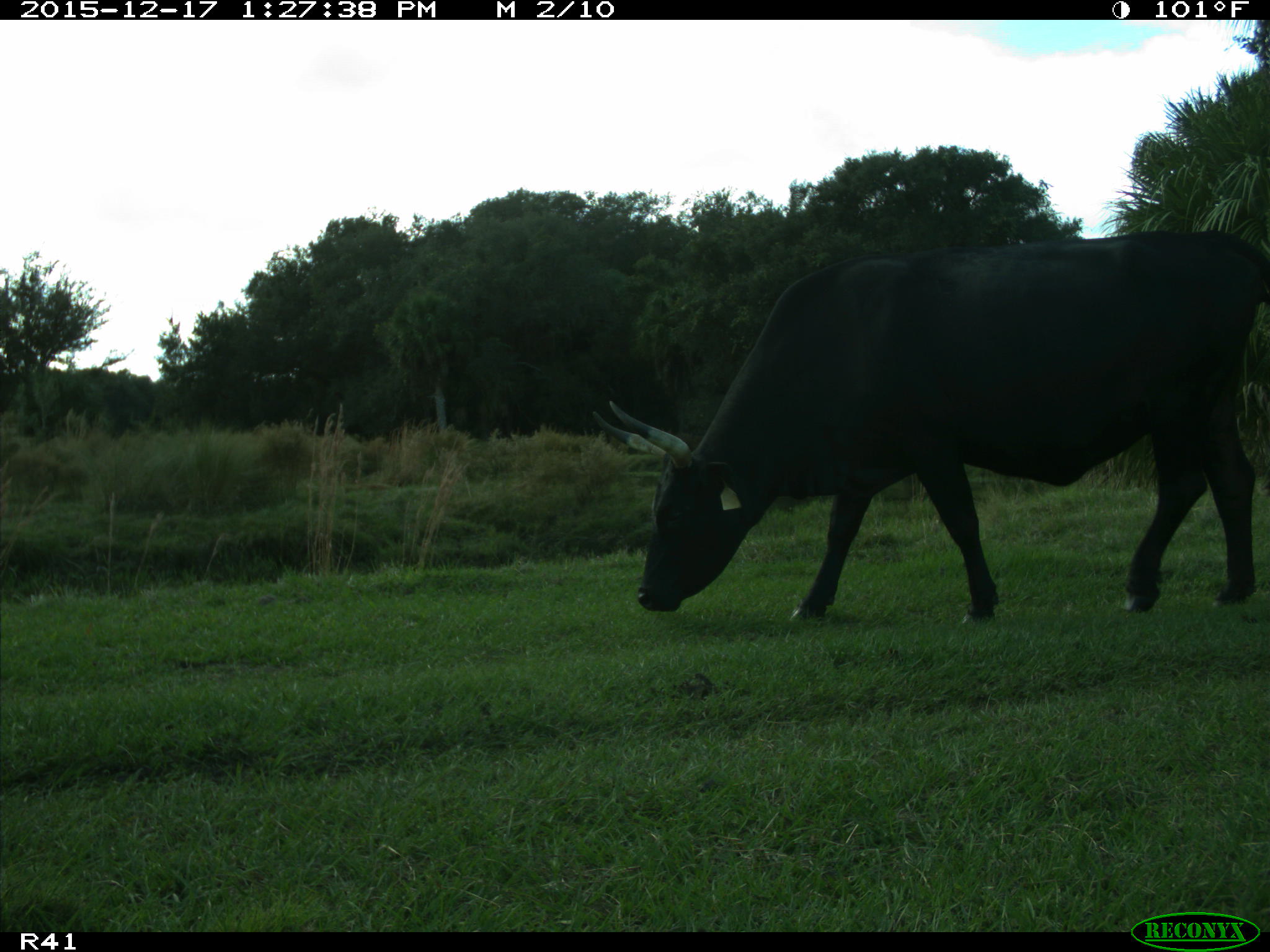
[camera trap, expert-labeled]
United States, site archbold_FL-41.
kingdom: Animalia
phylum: Chordata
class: Mammalia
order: Artiodactyla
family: Bovidae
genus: Bos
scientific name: Bos taurus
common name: domestic cow